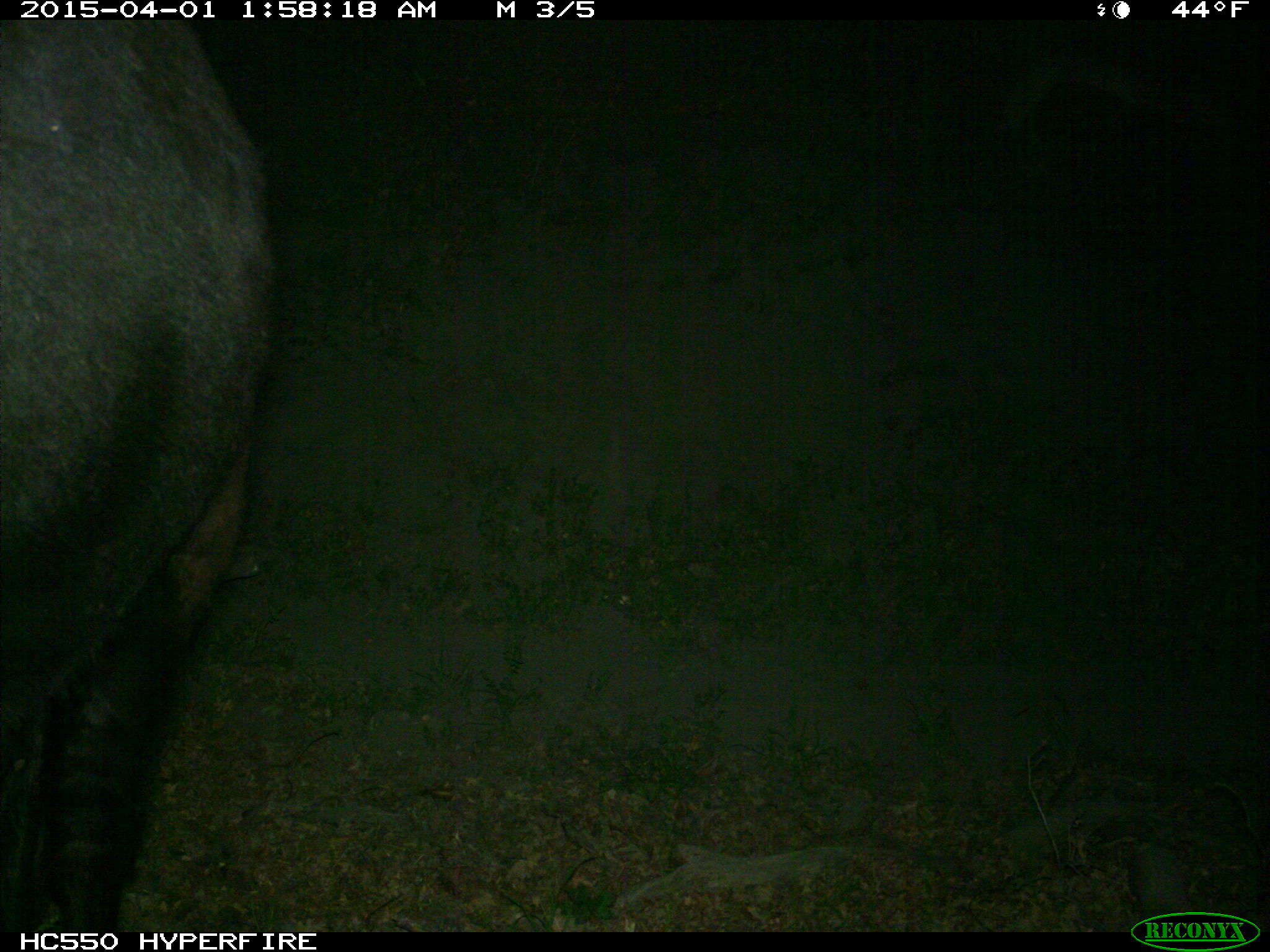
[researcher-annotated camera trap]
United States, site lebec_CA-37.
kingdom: Animalia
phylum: Chordata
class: Mammalia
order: Artiodactyla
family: Bovidae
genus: Bos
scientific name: Bos taurus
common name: domestic cow